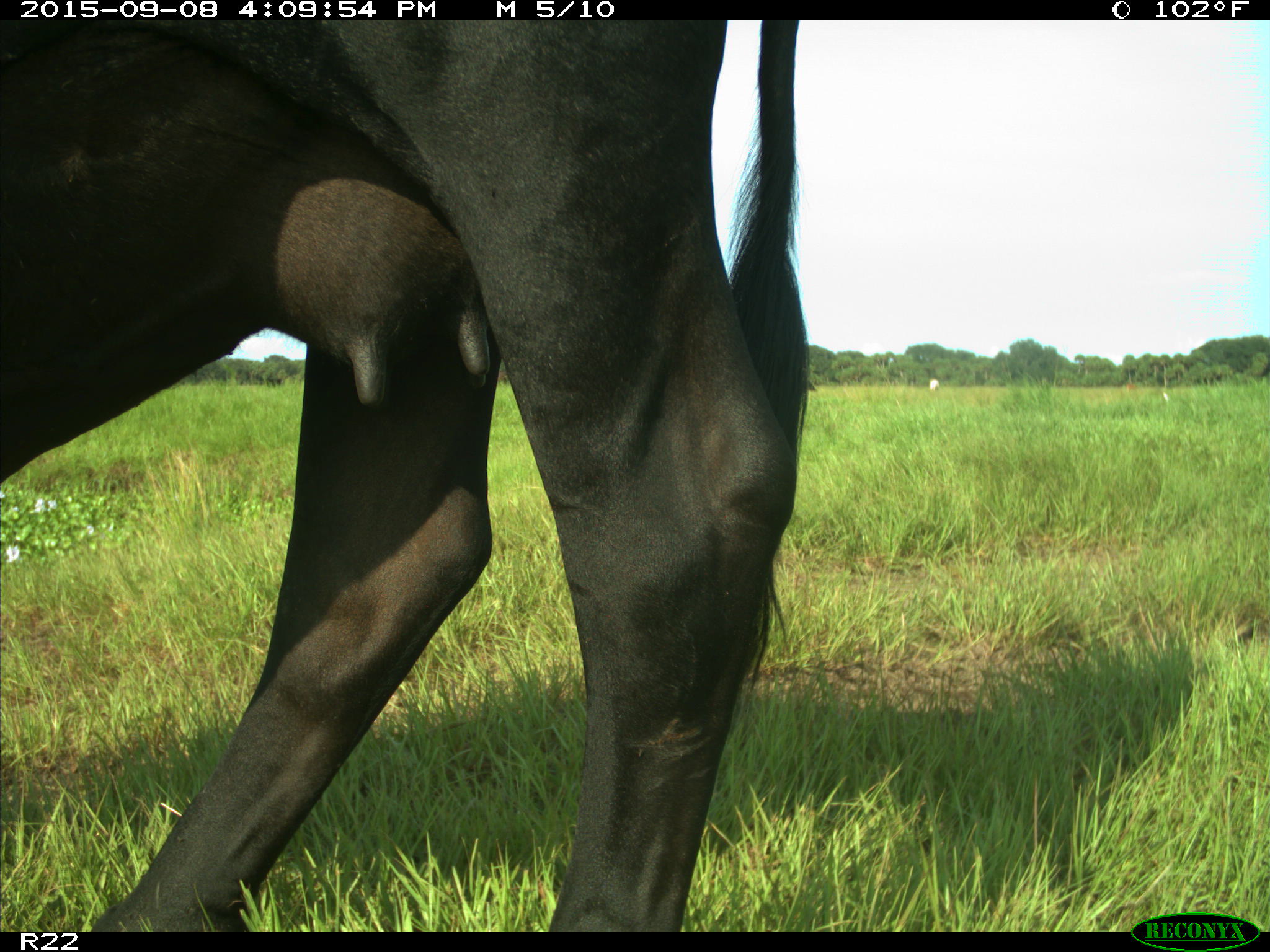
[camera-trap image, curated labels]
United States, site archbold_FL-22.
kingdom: Animalia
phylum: Chordata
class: Mammalia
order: Artiodactyla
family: Bovidae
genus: Bos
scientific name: Bos taurus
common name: domestic cow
Bos taurus (domestic cow).